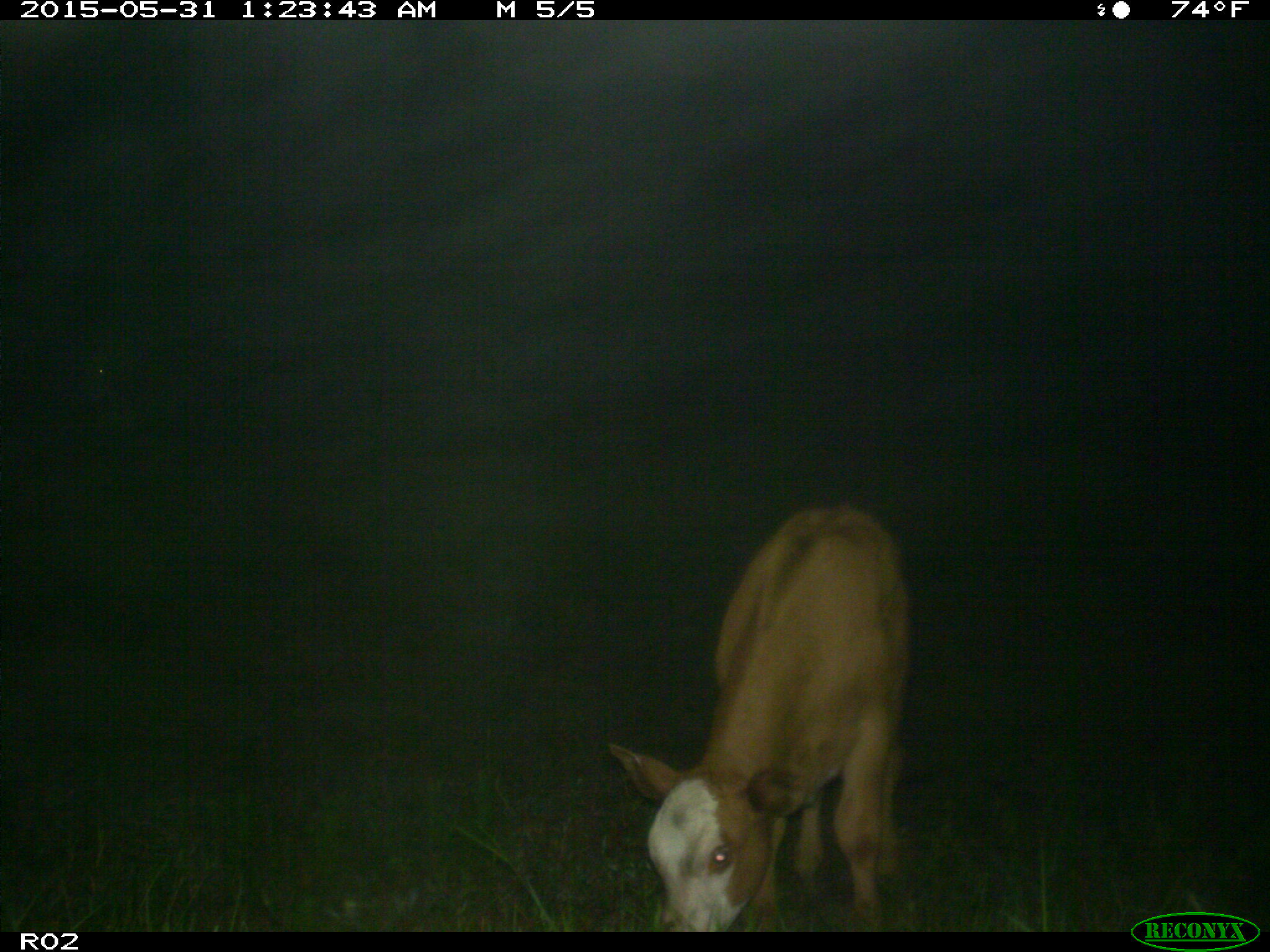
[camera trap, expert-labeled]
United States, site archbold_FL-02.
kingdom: Animalia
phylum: Chordata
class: Mammalia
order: Artiodactyla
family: Bovidae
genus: Bos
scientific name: Bos taurus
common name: domestic cow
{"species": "Bos taurus (domestic cow)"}